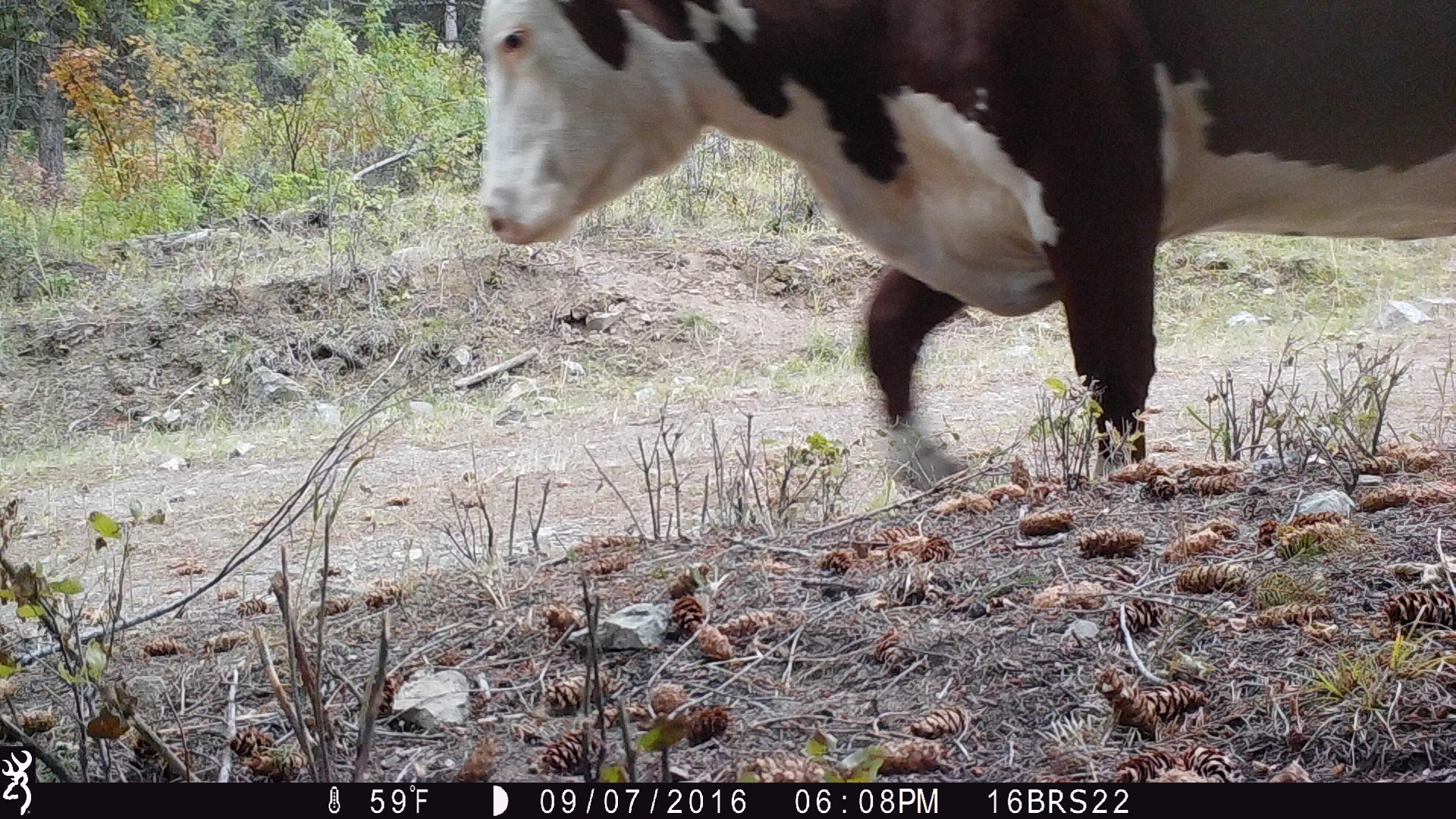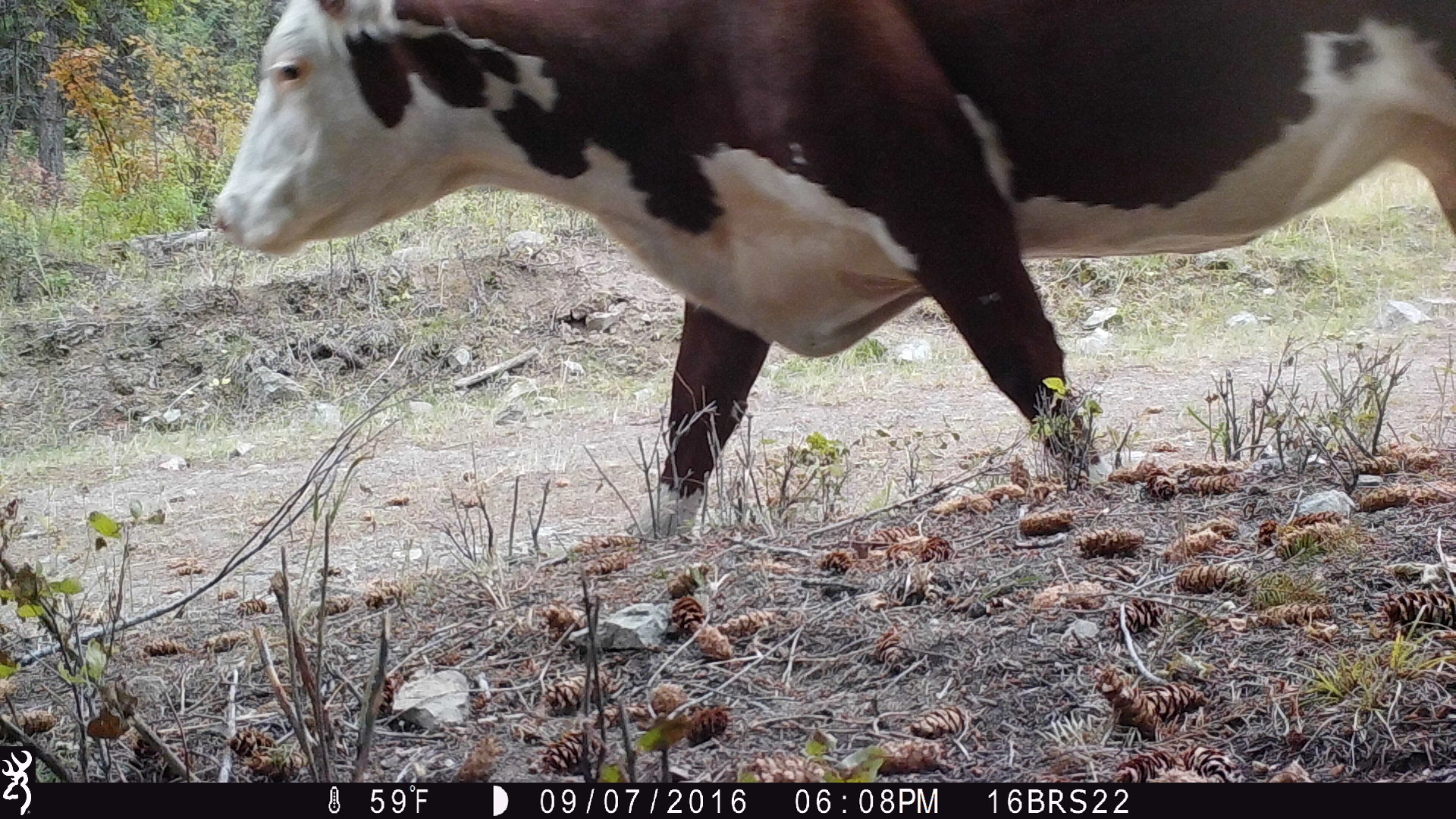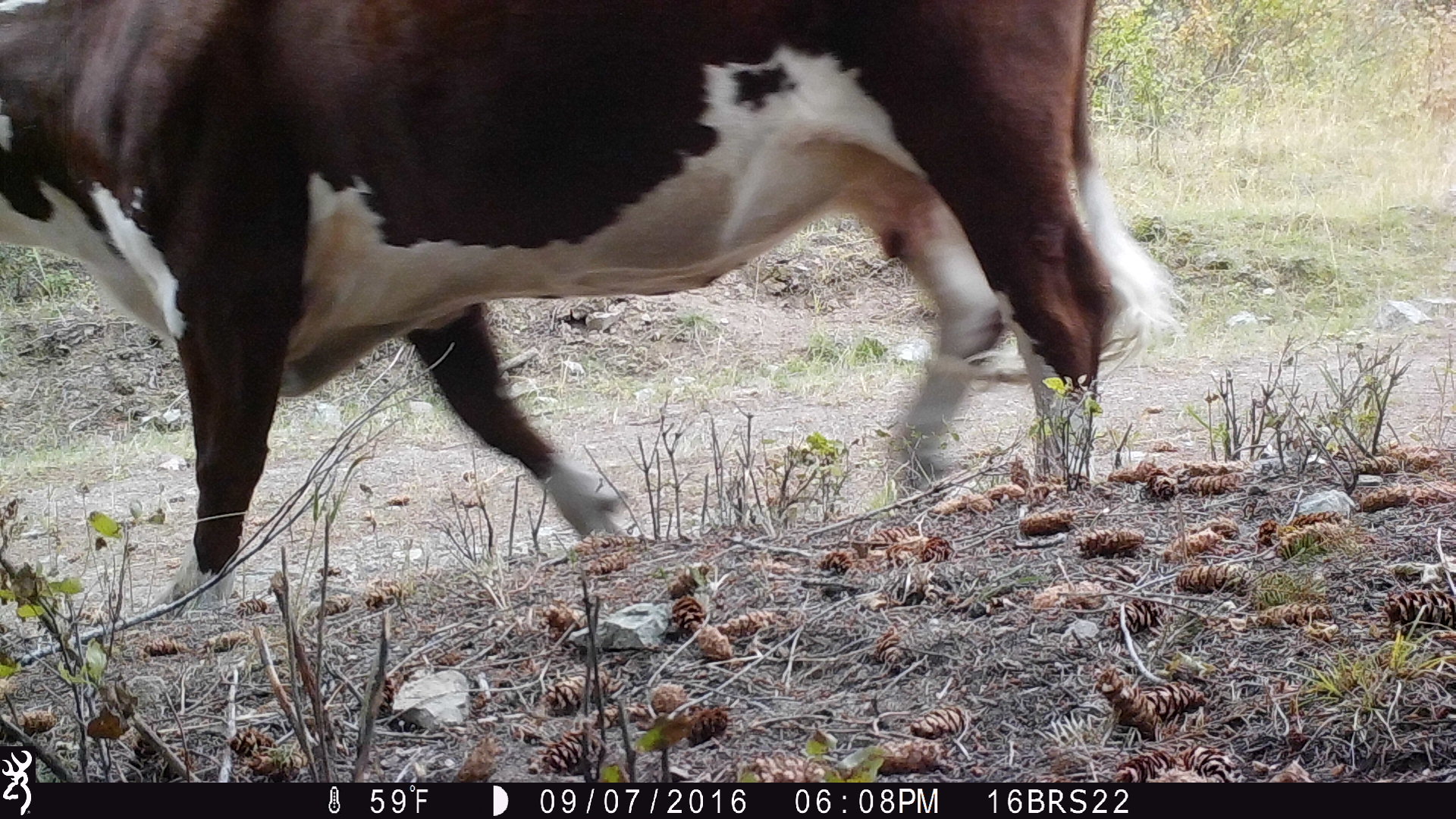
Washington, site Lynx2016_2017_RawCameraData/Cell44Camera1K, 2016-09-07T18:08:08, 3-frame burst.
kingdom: Animalia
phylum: Chordata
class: Mammalia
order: Artiodactyla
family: Bovidae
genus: Bos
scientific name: Bos taurus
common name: domestic cattle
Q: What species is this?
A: Domestic cattle (Bos taurus).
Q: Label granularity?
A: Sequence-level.